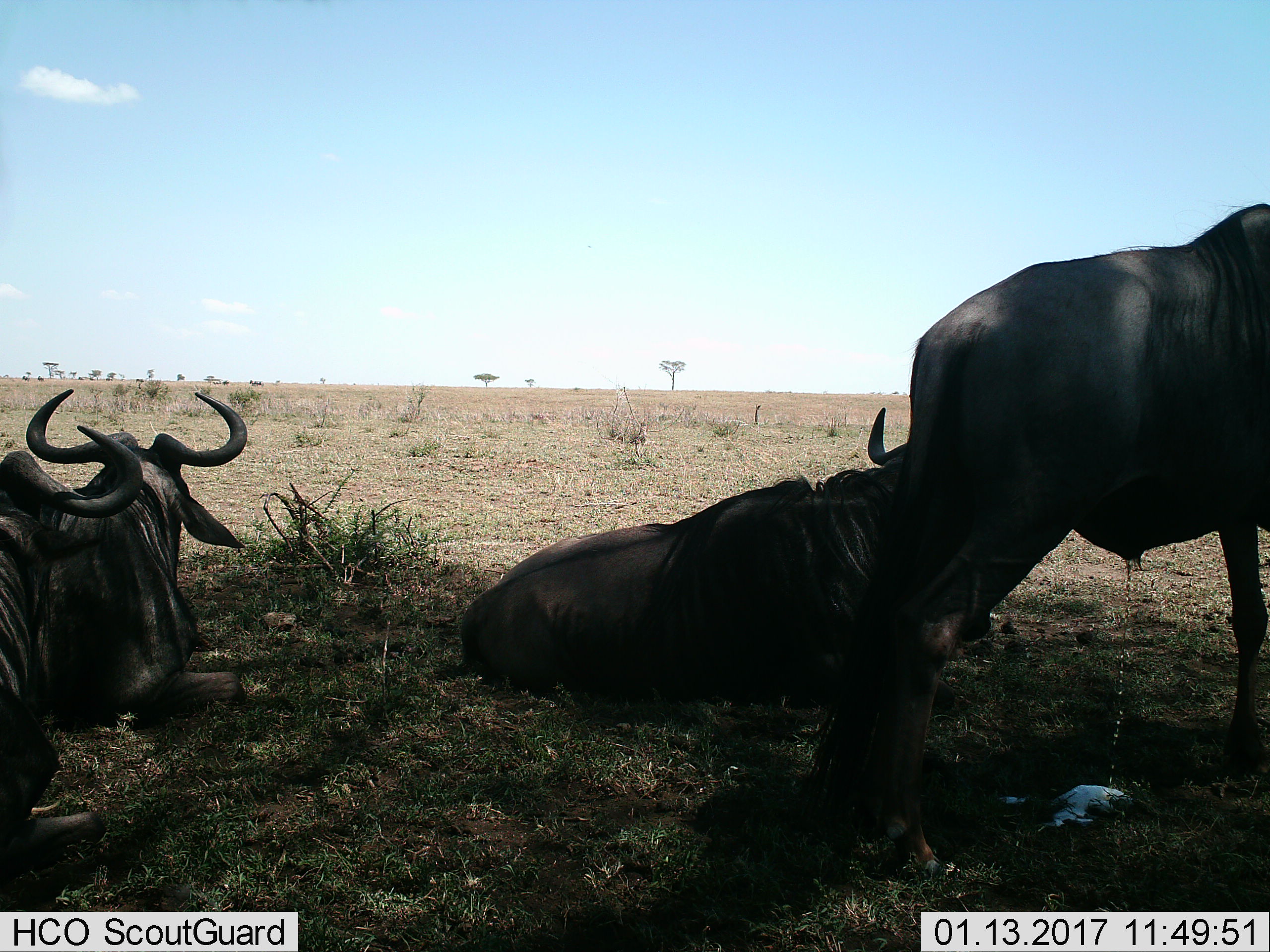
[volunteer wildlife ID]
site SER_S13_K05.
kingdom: Animalia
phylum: Chordata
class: Mammalia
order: Artiodactyla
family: Bovidae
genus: Connochaetes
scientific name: Connochaetes taurinus taurinus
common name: blue wildebeest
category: wildebeestblue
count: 4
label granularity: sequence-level